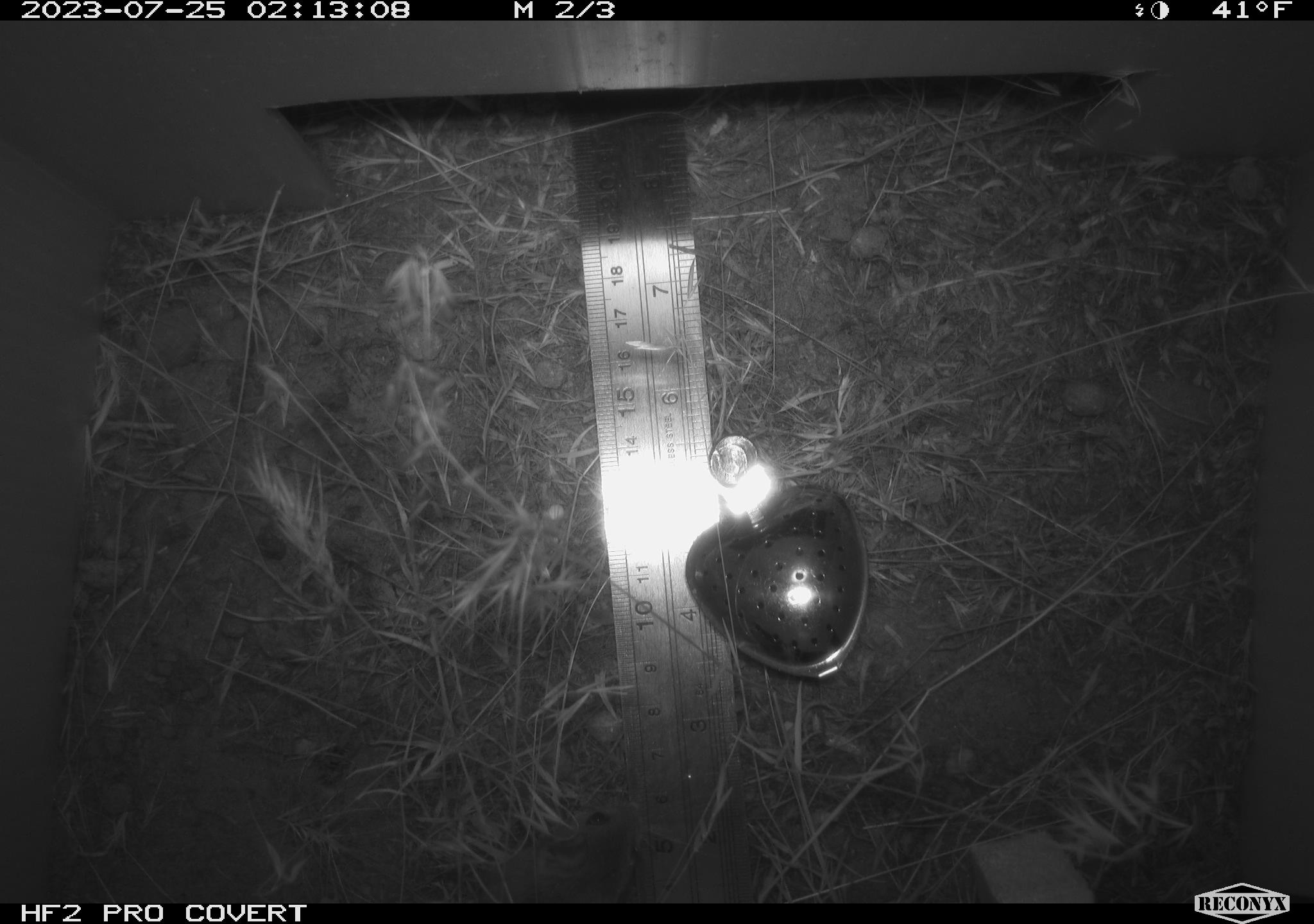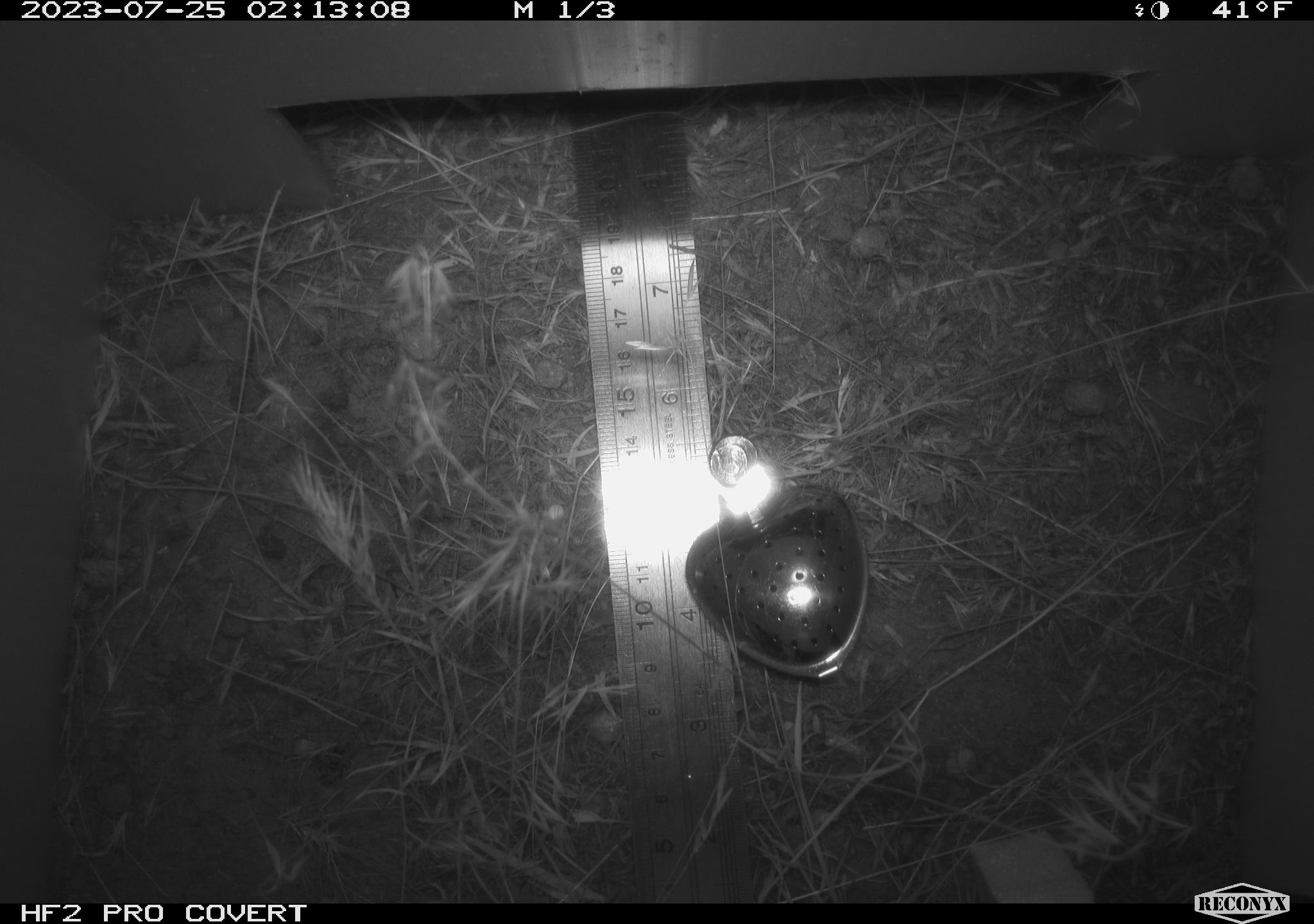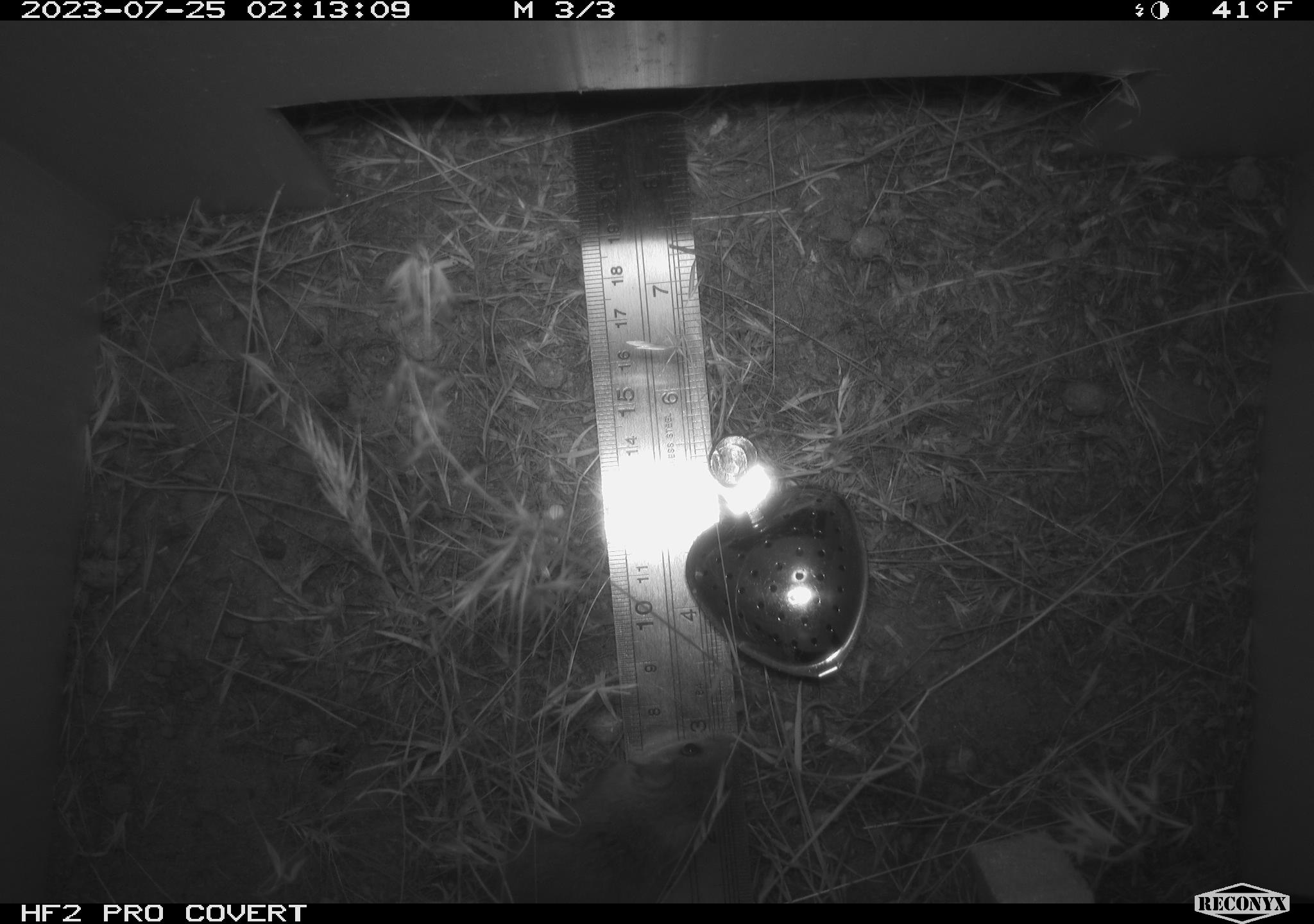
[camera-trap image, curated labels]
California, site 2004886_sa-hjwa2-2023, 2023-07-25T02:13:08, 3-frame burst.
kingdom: Animalia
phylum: Chordata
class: Mammalia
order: Rodentia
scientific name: Rodentia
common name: mouse species